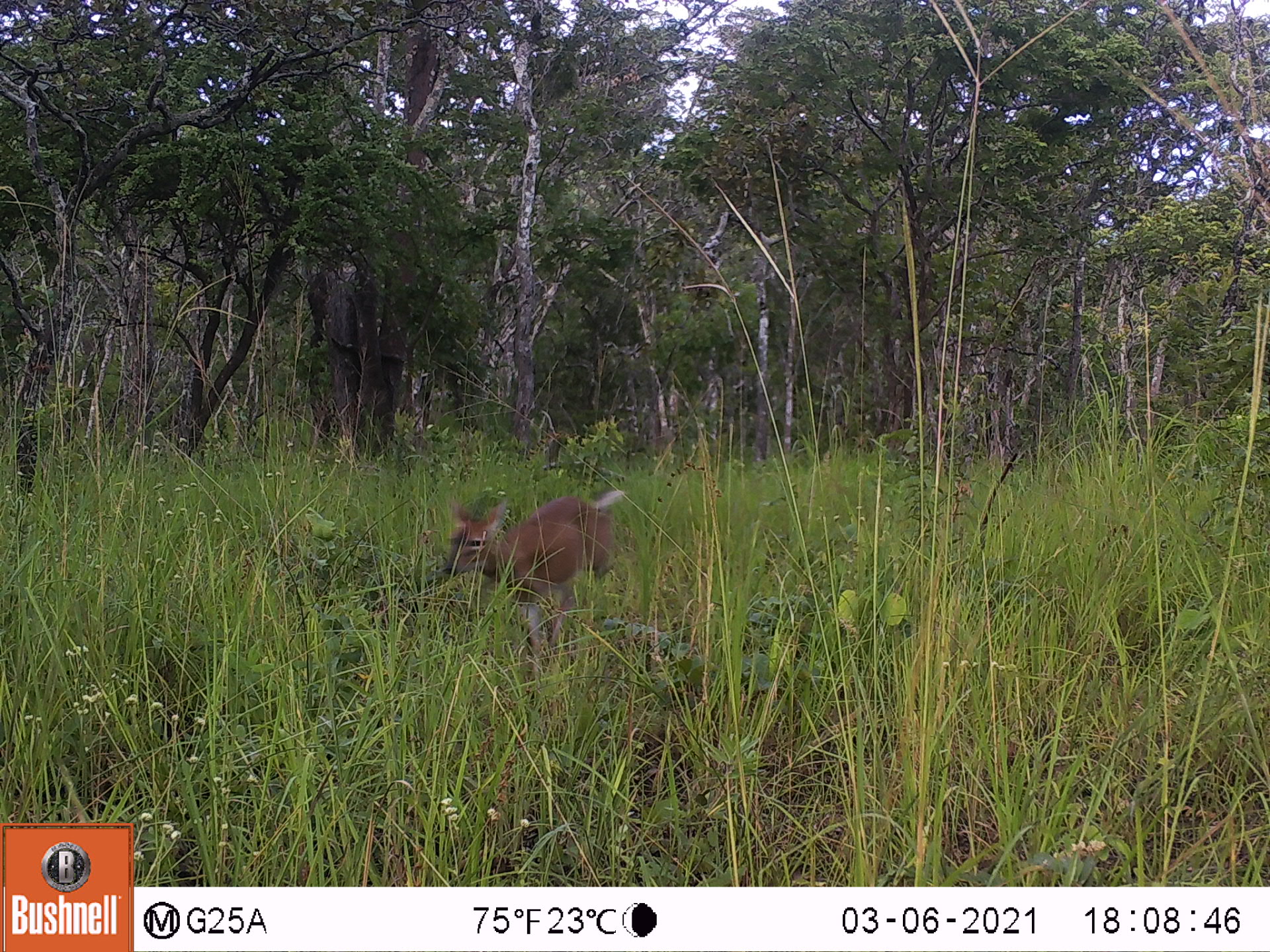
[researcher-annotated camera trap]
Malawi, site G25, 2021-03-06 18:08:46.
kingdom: Animalia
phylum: Chordata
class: Mammalia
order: Artiodactyla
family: Bovidae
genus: Sylvicapra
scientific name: Sylvicapra grimmia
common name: common duiker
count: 1